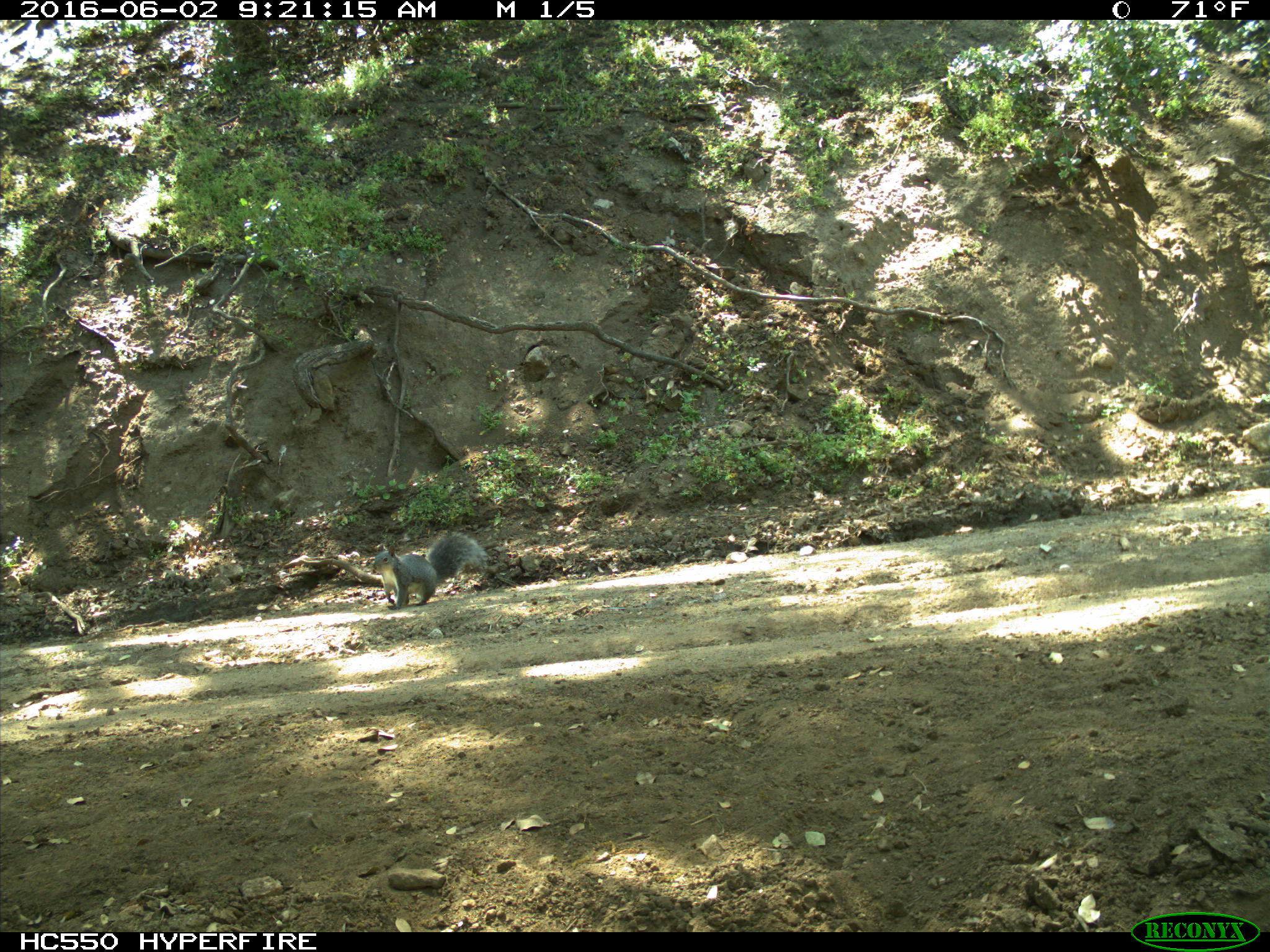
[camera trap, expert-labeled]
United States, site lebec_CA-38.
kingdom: Animalia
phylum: Chordata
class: Mammalia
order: Rodentia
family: Sciuridae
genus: Sciurus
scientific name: Sciurus carolinensis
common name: eastern gray squirrel